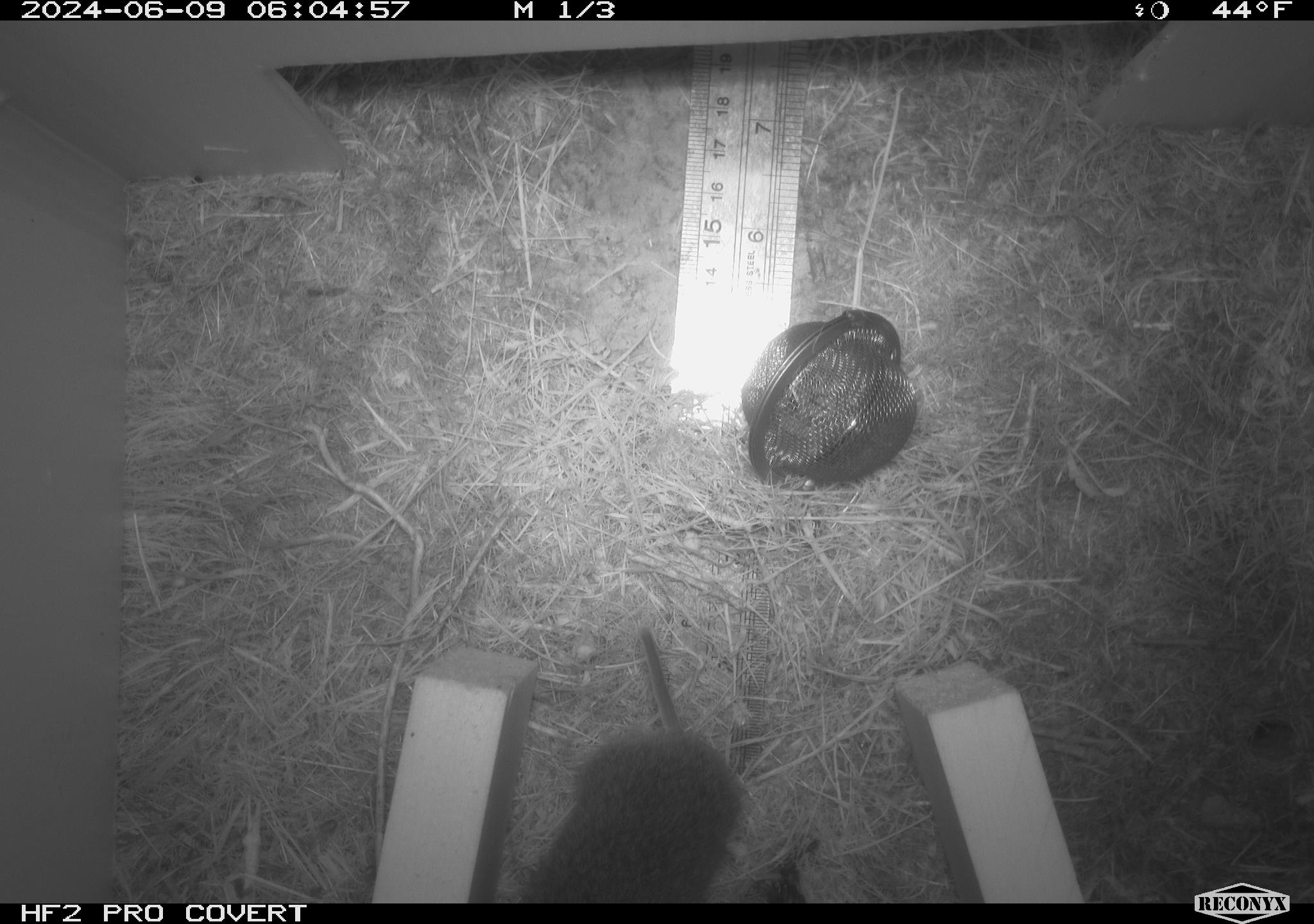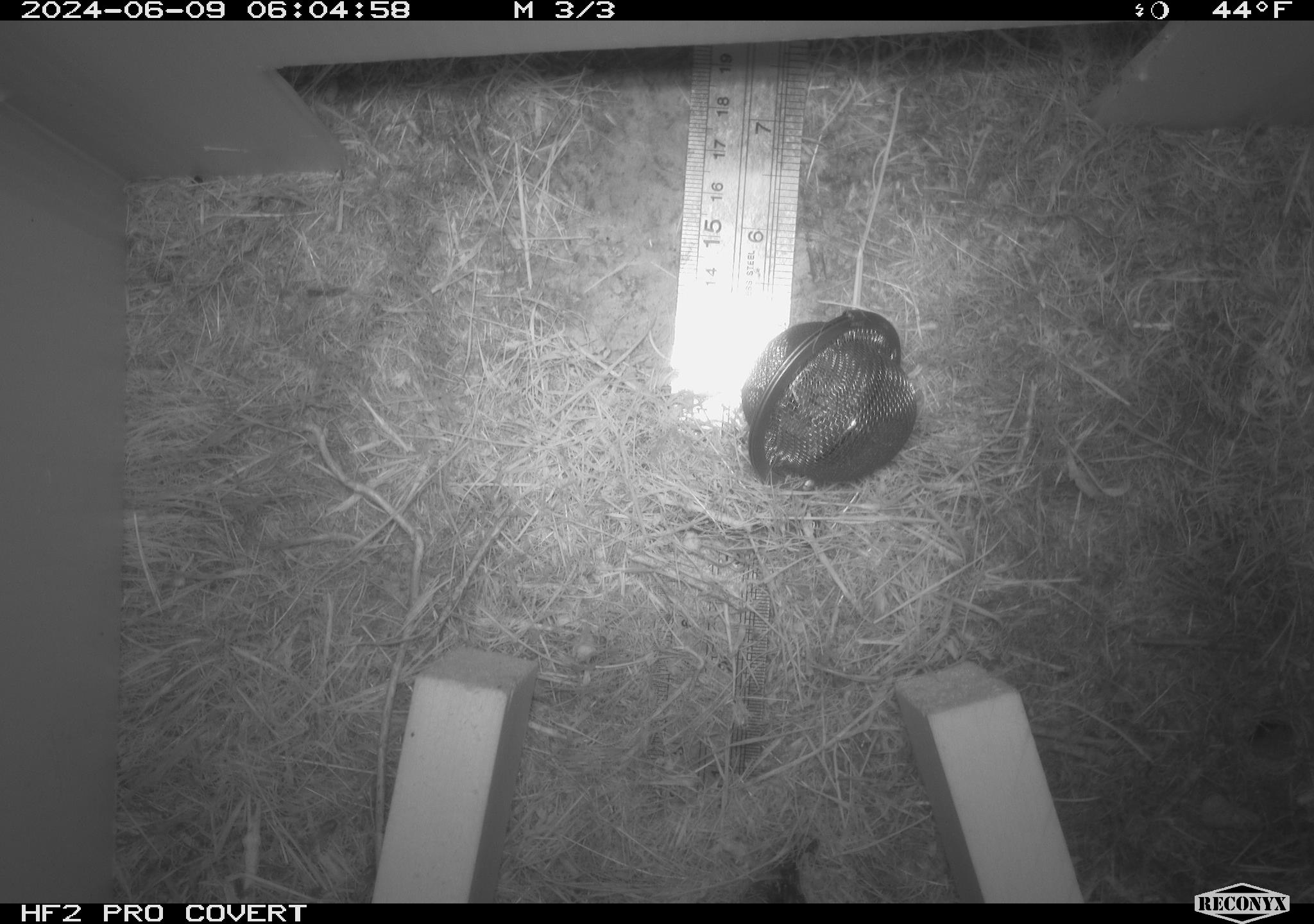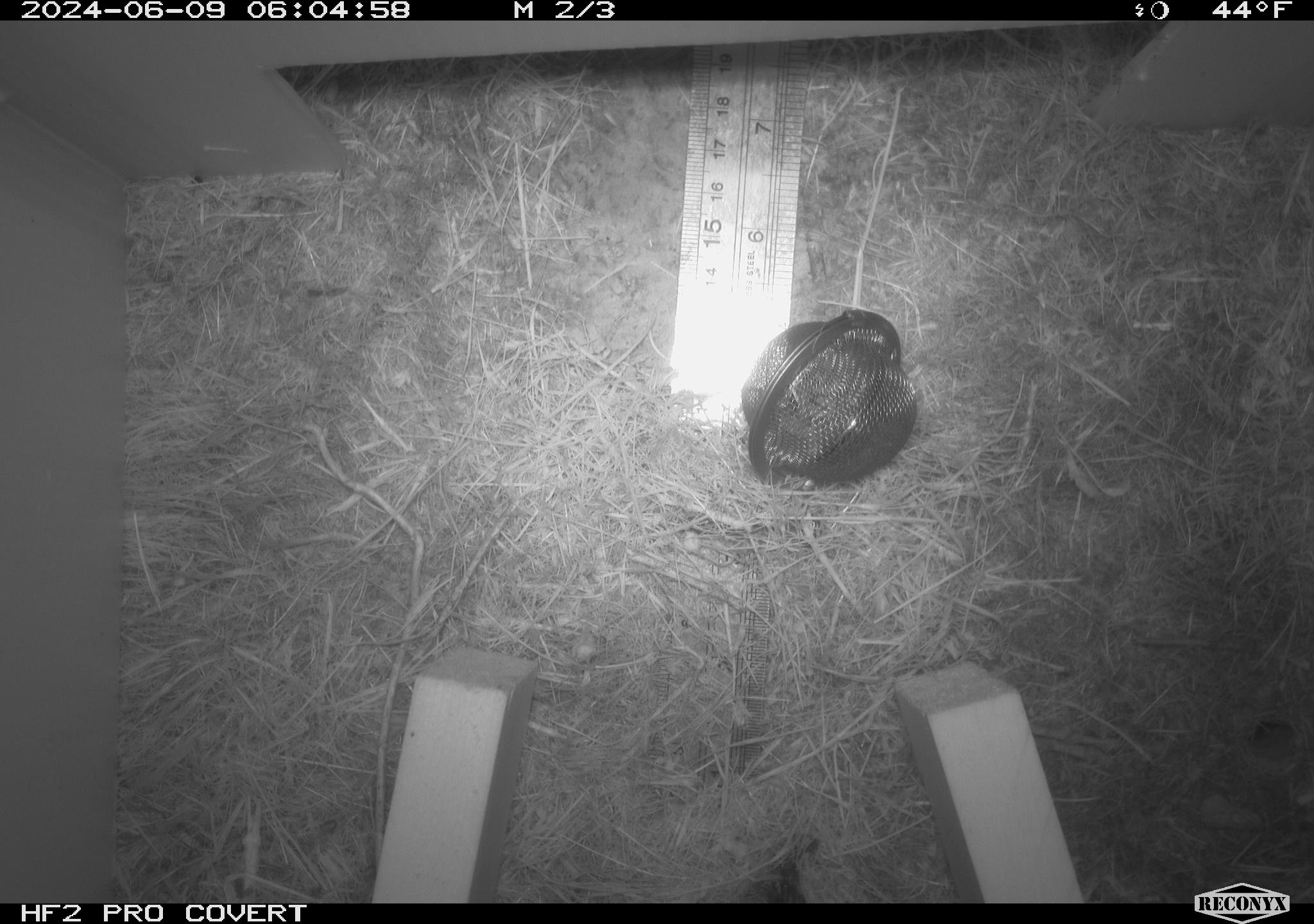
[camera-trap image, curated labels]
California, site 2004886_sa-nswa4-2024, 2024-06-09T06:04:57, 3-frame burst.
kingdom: Animalia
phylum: Chordata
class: Mammalia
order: Rodentia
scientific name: Rodentia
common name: rodent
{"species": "rodent (Rodentia)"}